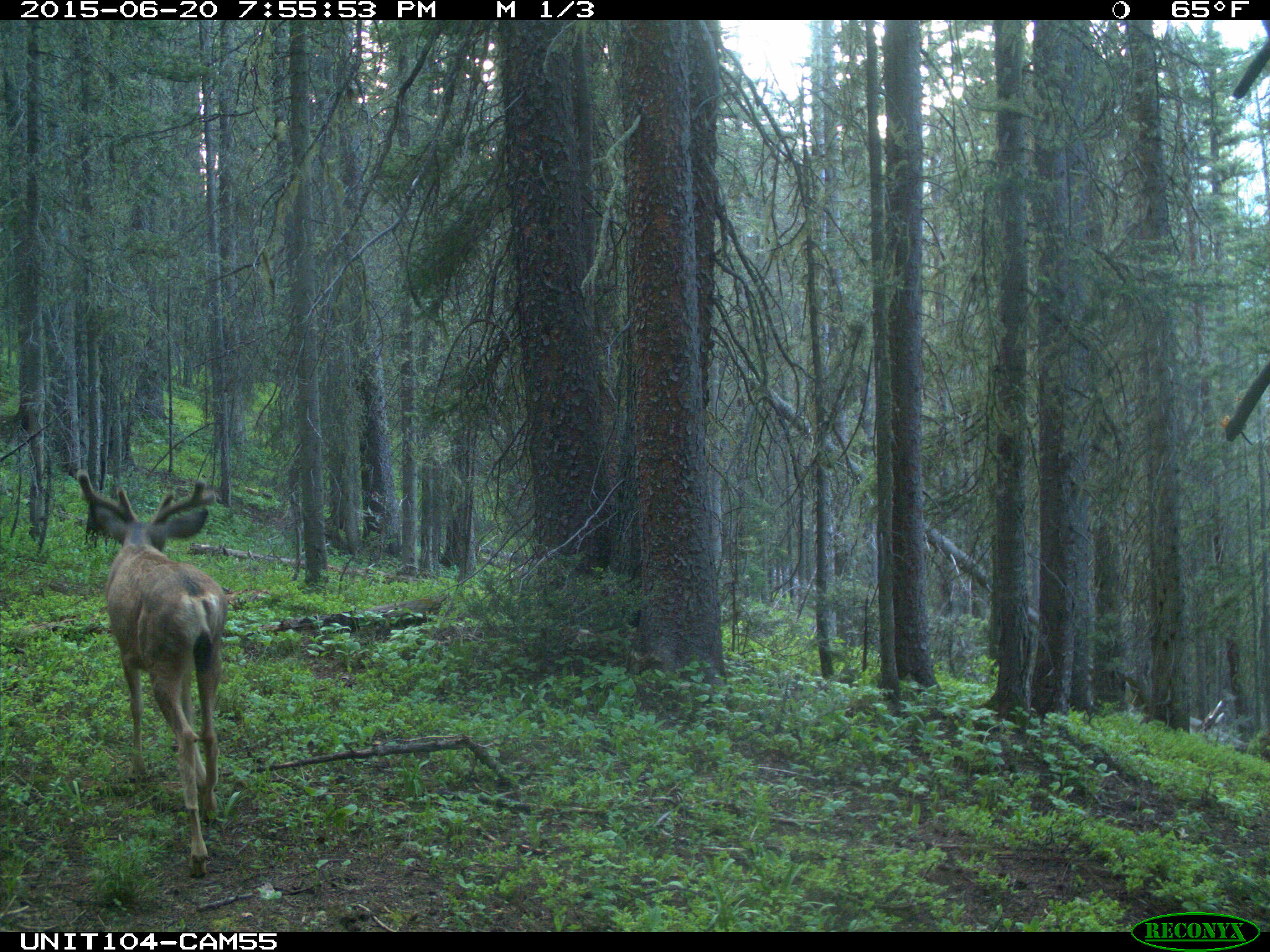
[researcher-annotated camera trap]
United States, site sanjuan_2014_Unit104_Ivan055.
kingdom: Animalia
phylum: Chordata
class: Mammalia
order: Artiodactyla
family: Cervidae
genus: Odocoileus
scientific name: Odocoileus hemionus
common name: mule deer